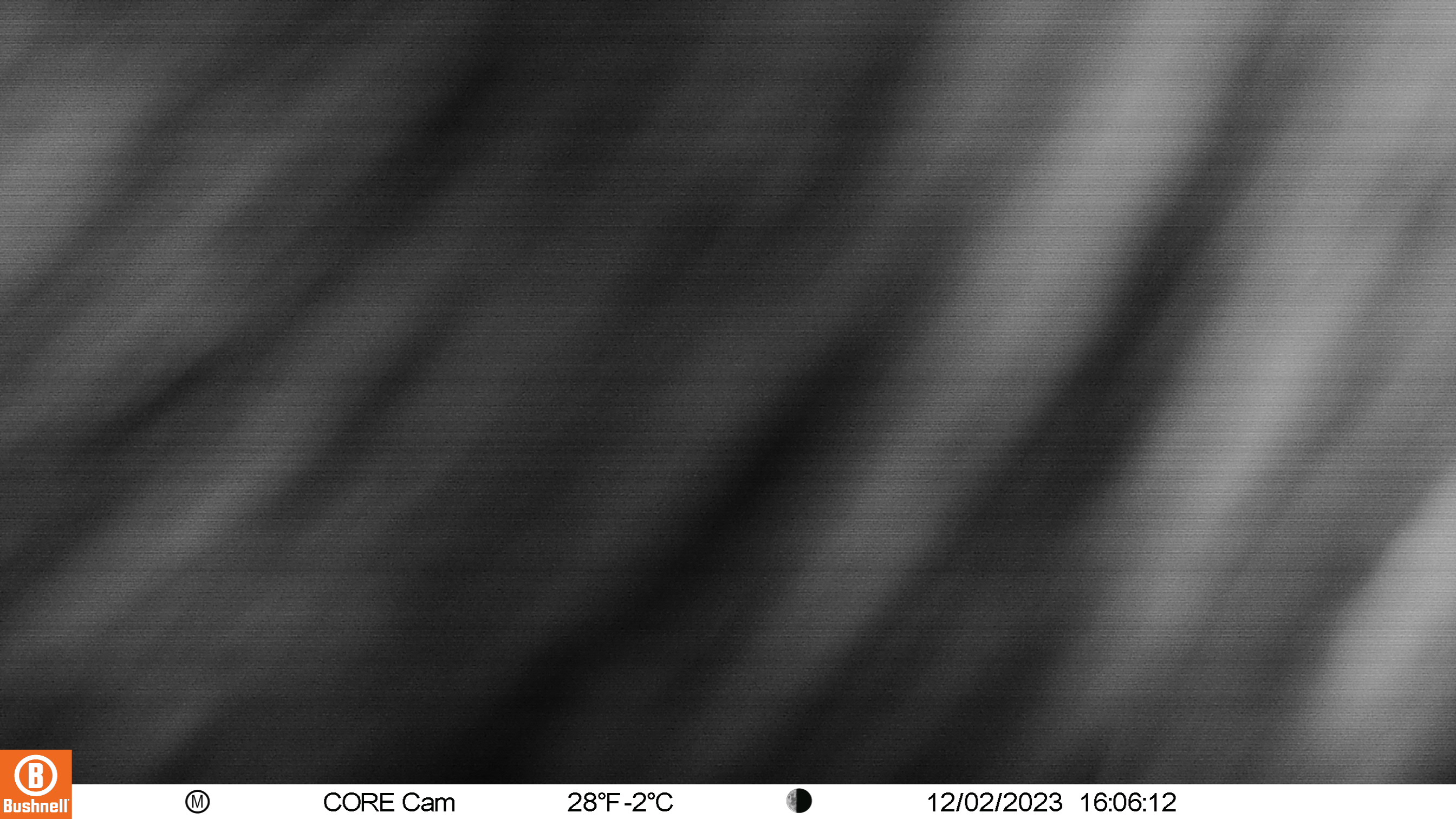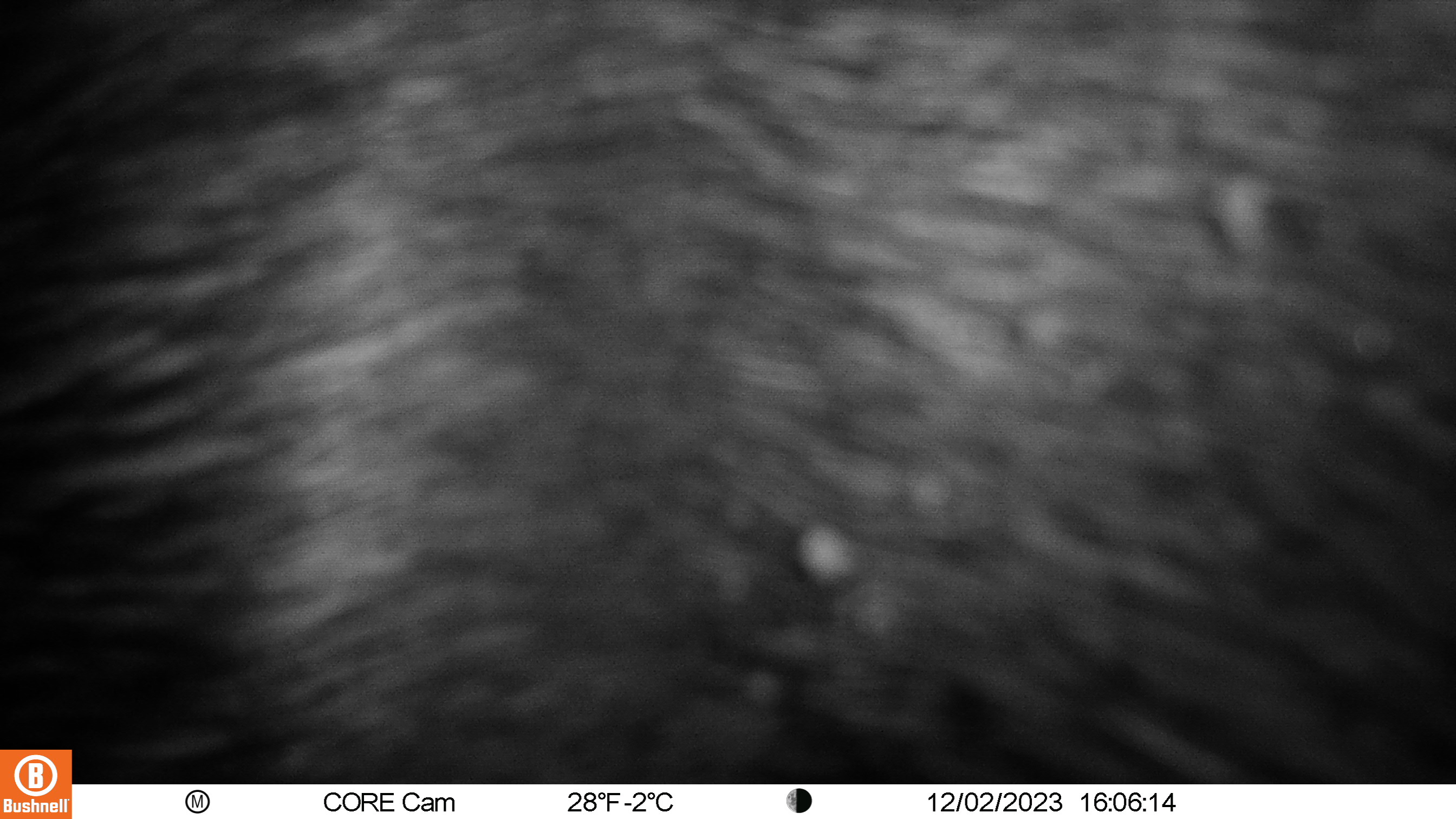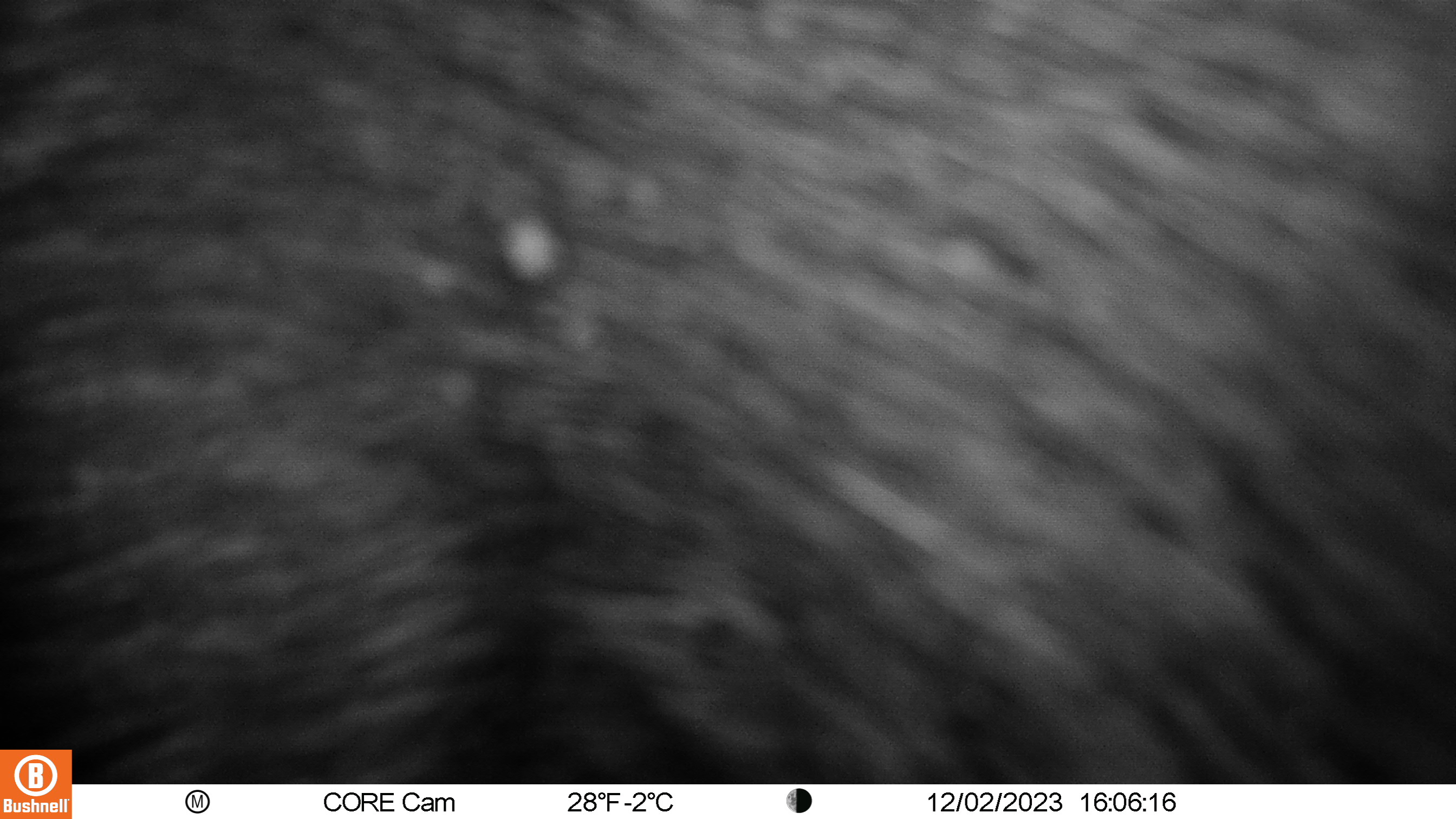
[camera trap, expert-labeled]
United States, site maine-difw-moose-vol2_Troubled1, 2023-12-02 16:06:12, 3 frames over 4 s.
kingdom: Animalia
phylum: Chordata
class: Mammalia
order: Artiodactyla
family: Cervidae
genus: Alces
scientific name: Alces alces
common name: moose